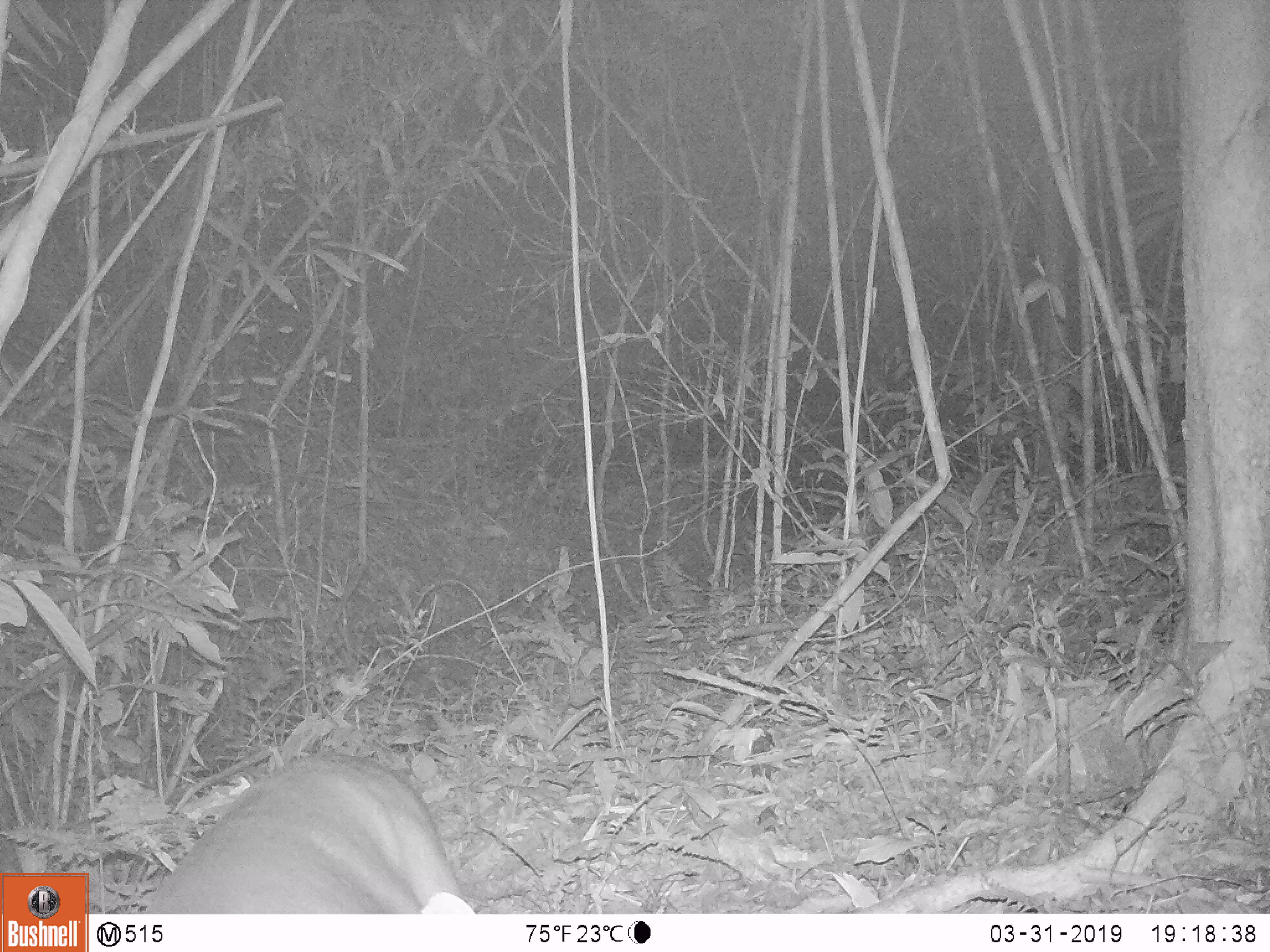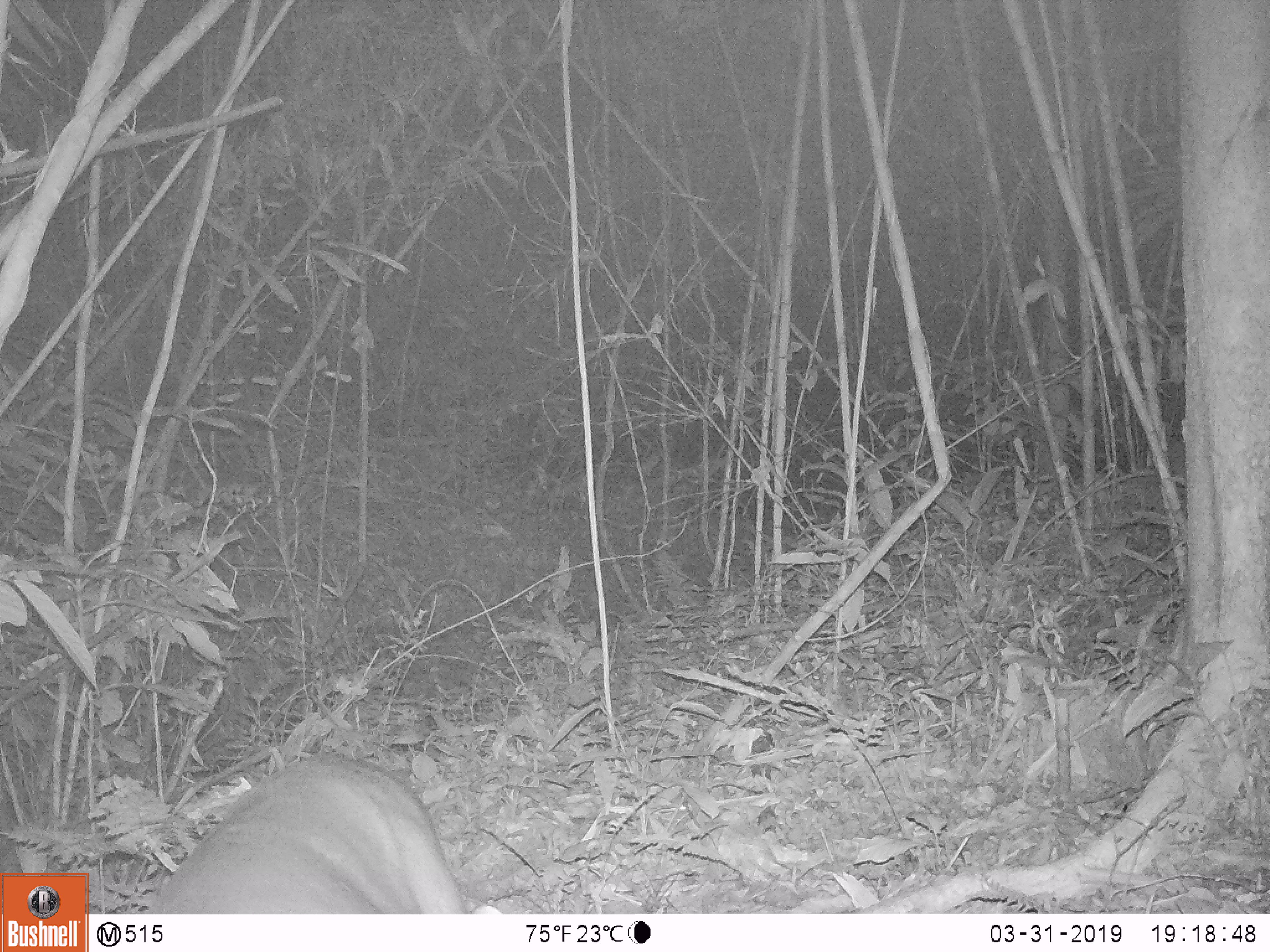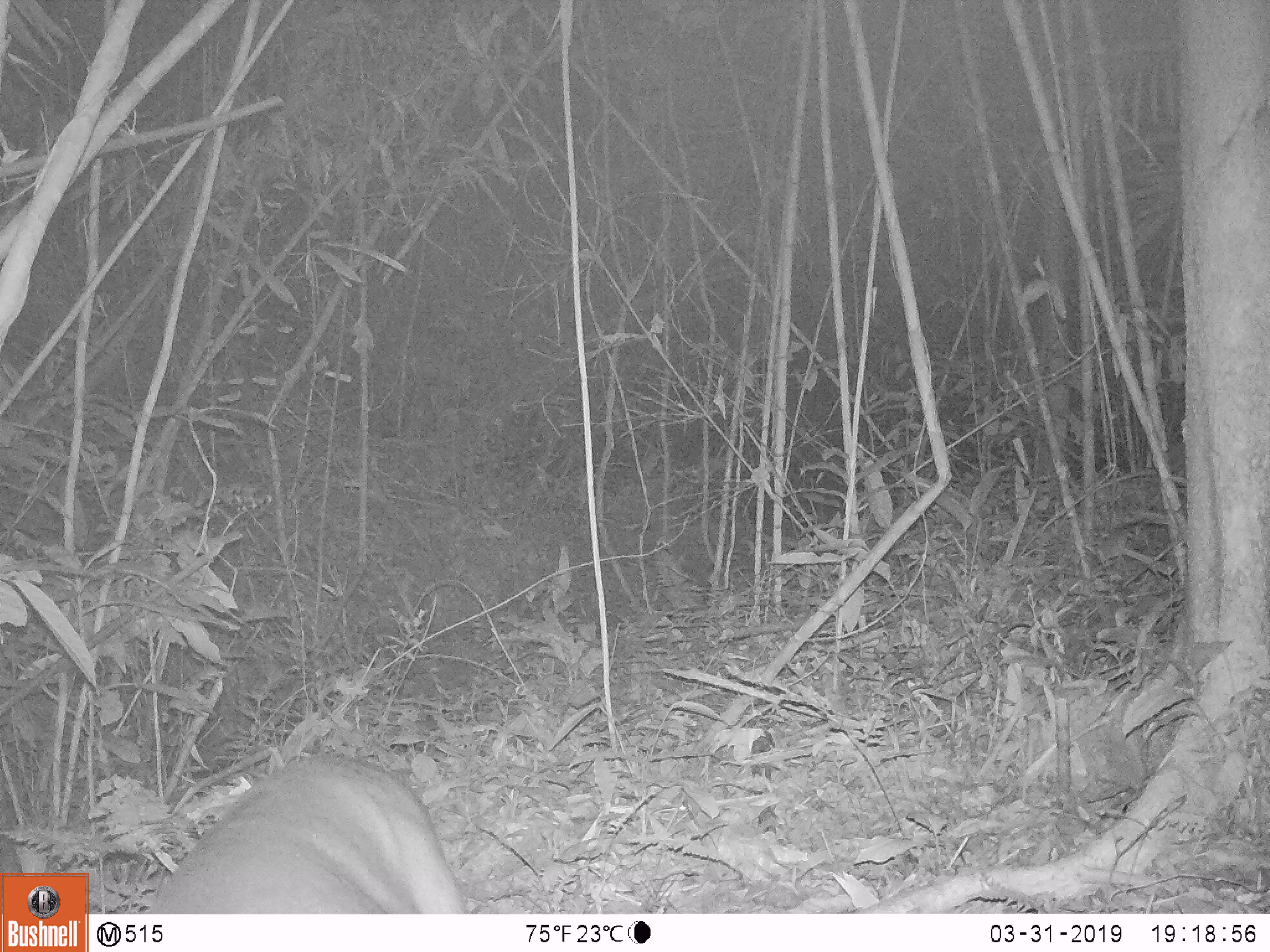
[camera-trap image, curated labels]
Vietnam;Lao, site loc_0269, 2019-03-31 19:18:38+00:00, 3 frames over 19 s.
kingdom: Animalia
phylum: Chordata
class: Mammalia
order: Artiodactyla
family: Cervidae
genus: Muntiacus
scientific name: Muntiacus vuquangensis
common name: large-antlered muntjac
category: large antlered muntjac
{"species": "large antlered muntjac (large-antlered muntjac) (Muntiacus vuquangensis)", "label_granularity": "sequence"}